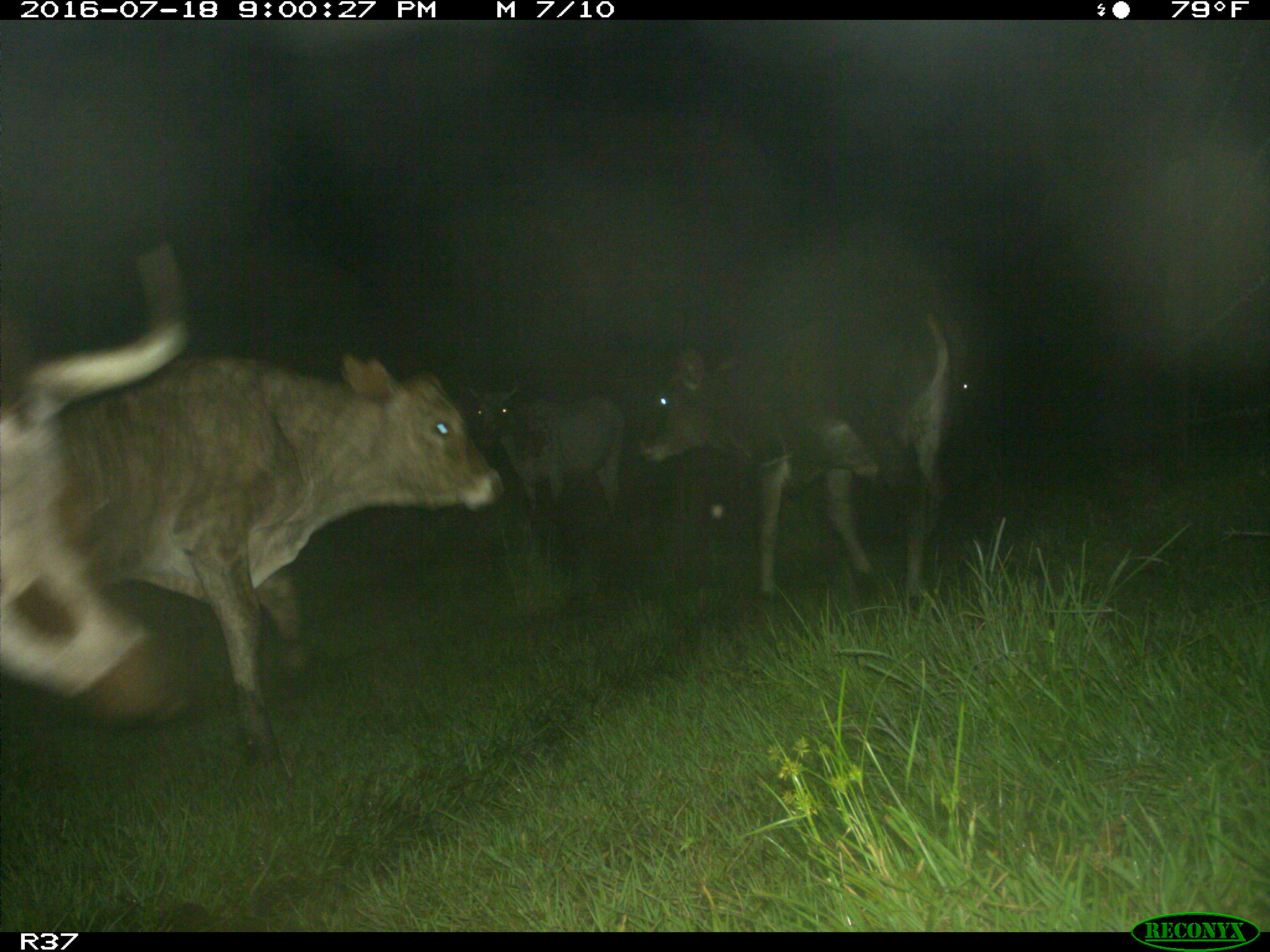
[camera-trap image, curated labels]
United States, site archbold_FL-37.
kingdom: Animalia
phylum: Chordata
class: Mammalia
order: Artiodactyla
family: Bovidae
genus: Bos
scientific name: Bos taurus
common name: domestic cow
Bos taurus (domestic cow).